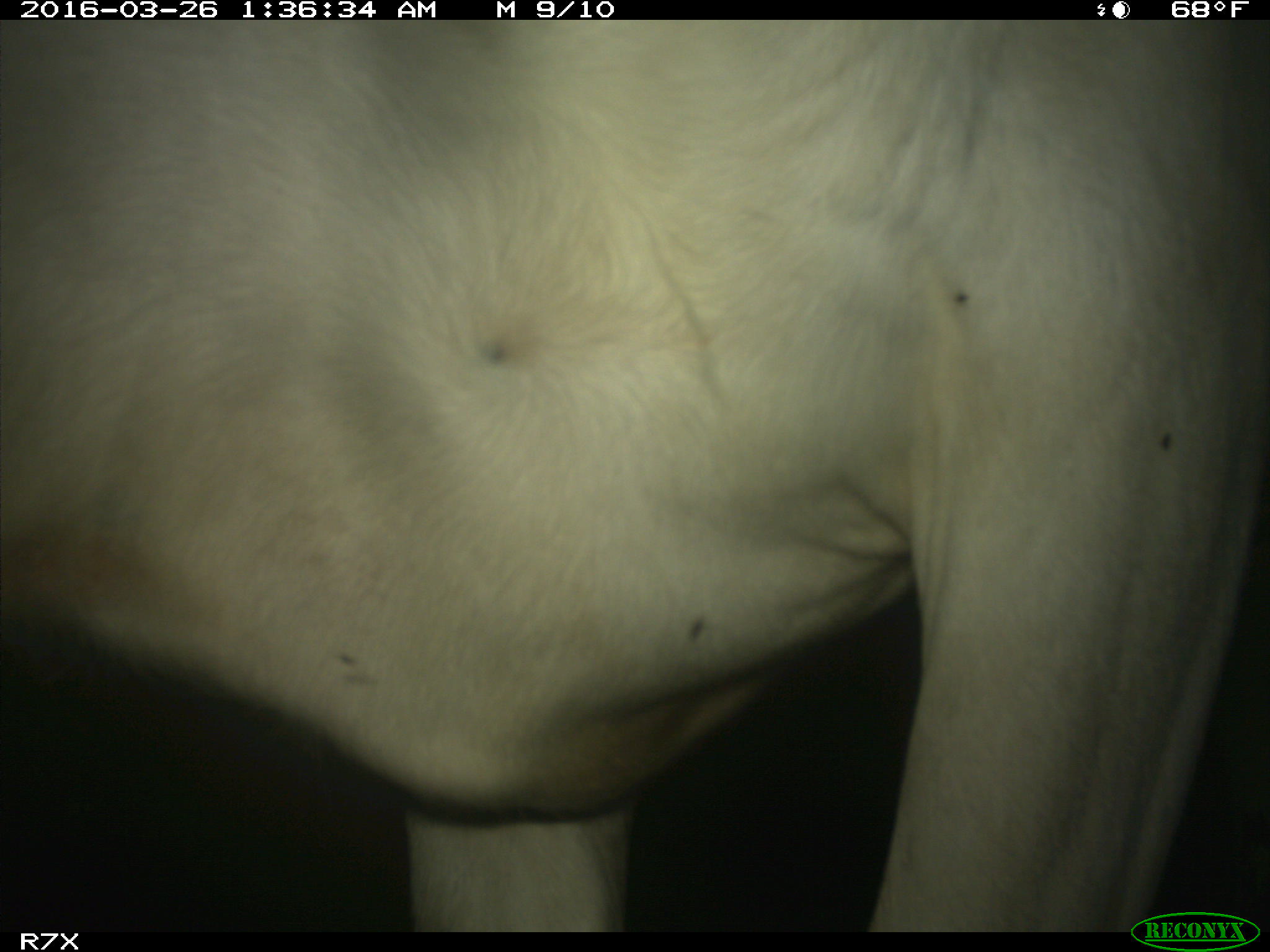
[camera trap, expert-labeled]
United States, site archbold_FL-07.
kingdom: Animalia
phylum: Chordata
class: Mammalia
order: Artiodactyla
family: Bovidae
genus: Bos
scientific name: Bos taurus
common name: domestic cow